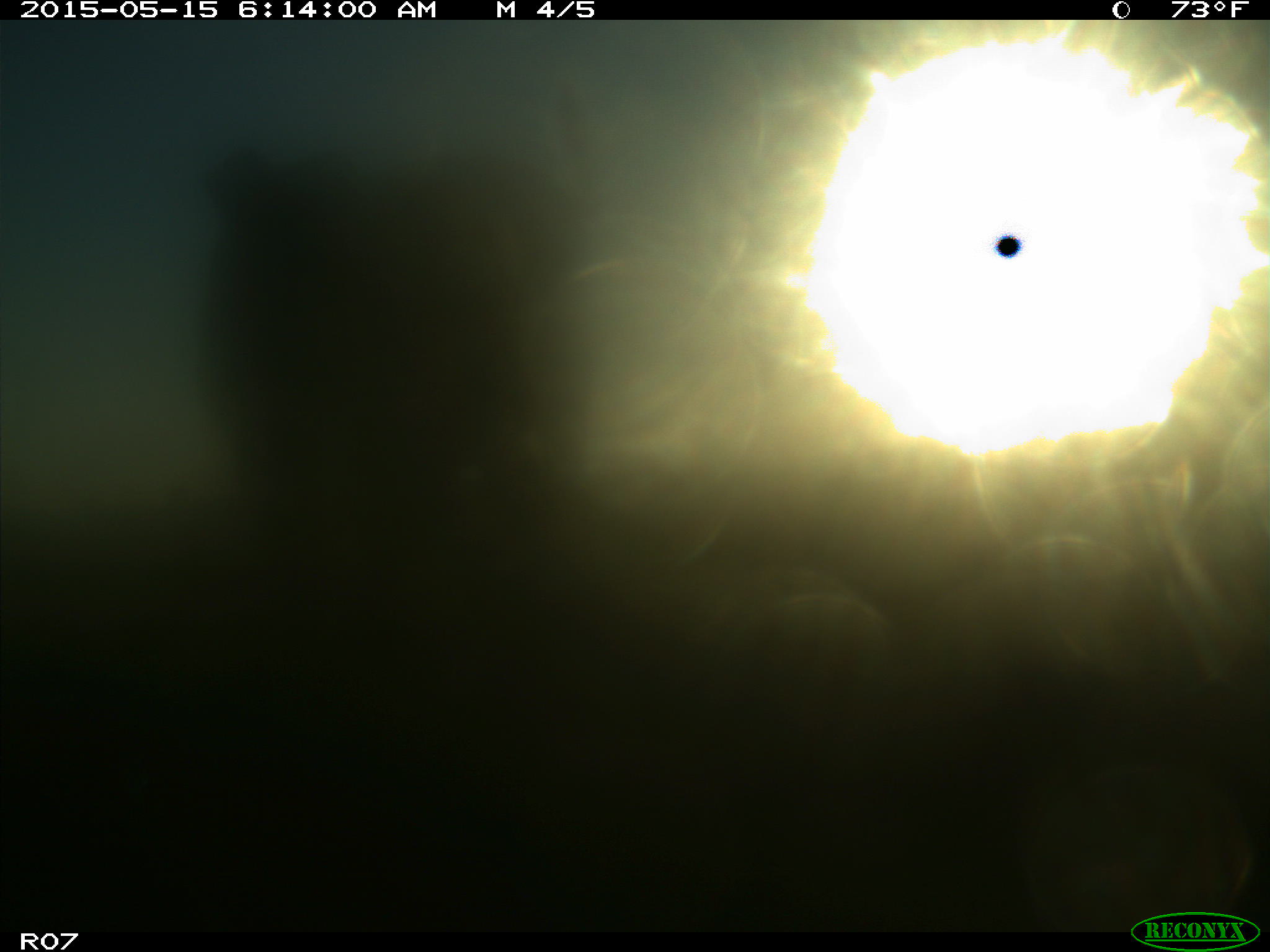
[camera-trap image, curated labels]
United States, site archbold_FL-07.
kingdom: Animalia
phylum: Chordata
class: Mammalia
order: Artiodactyla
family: Bovidae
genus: Bos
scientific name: Bos taurus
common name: domestic cow